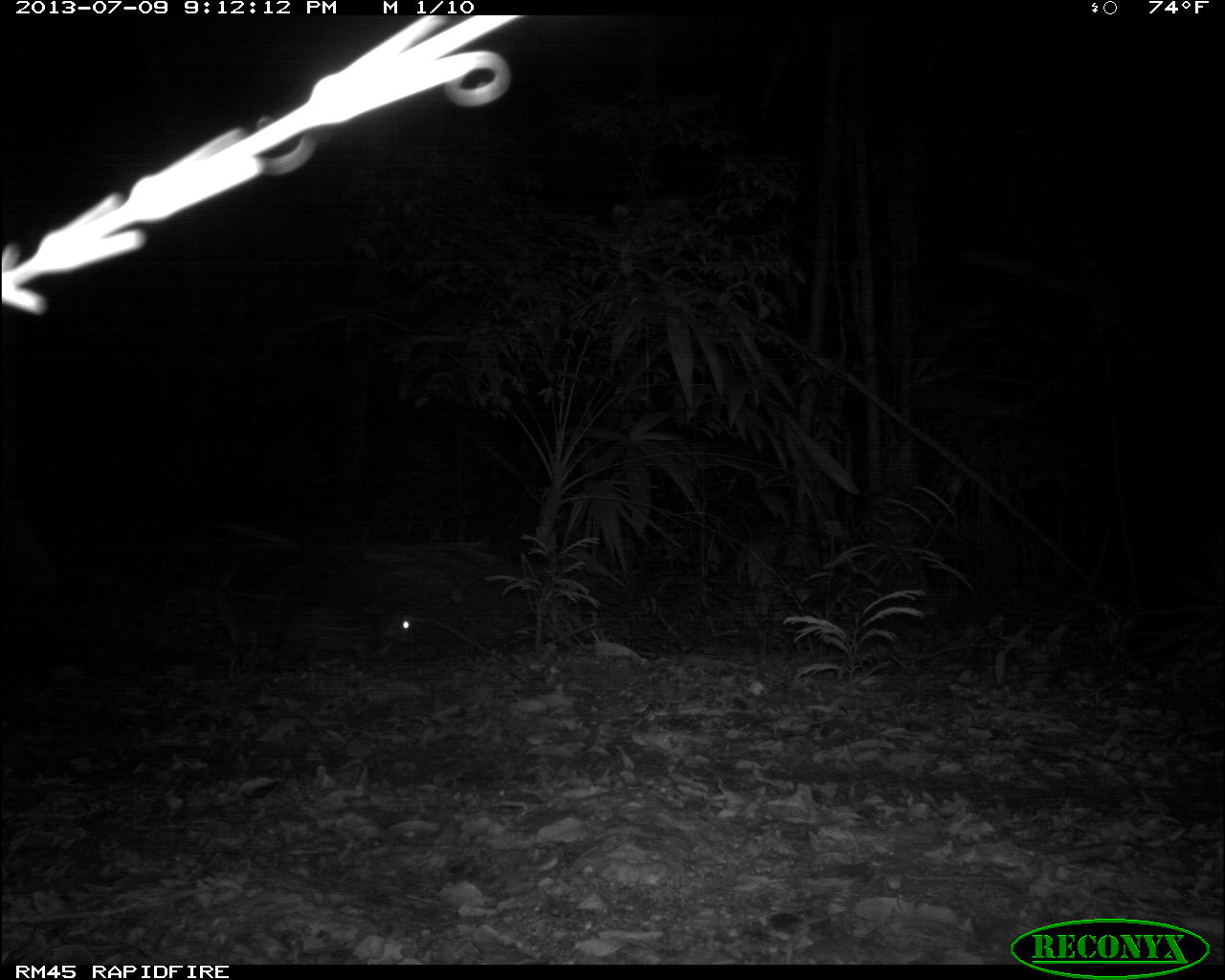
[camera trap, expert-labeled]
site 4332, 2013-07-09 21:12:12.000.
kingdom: Animalia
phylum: Chordata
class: Mammalia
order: Rodentia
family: Cuniculidae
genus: Cuniculus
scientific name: Cuniculus paca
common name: lowland paca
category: agouti paca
Agouti paca (lowland paca) (Cuniculus paca), count 1.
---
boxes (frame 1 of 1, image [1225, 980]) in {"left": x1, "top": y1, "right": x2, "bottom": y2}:
agouti paca: {"left": 266, "top": 601, "right": 415, "bottom": 677}